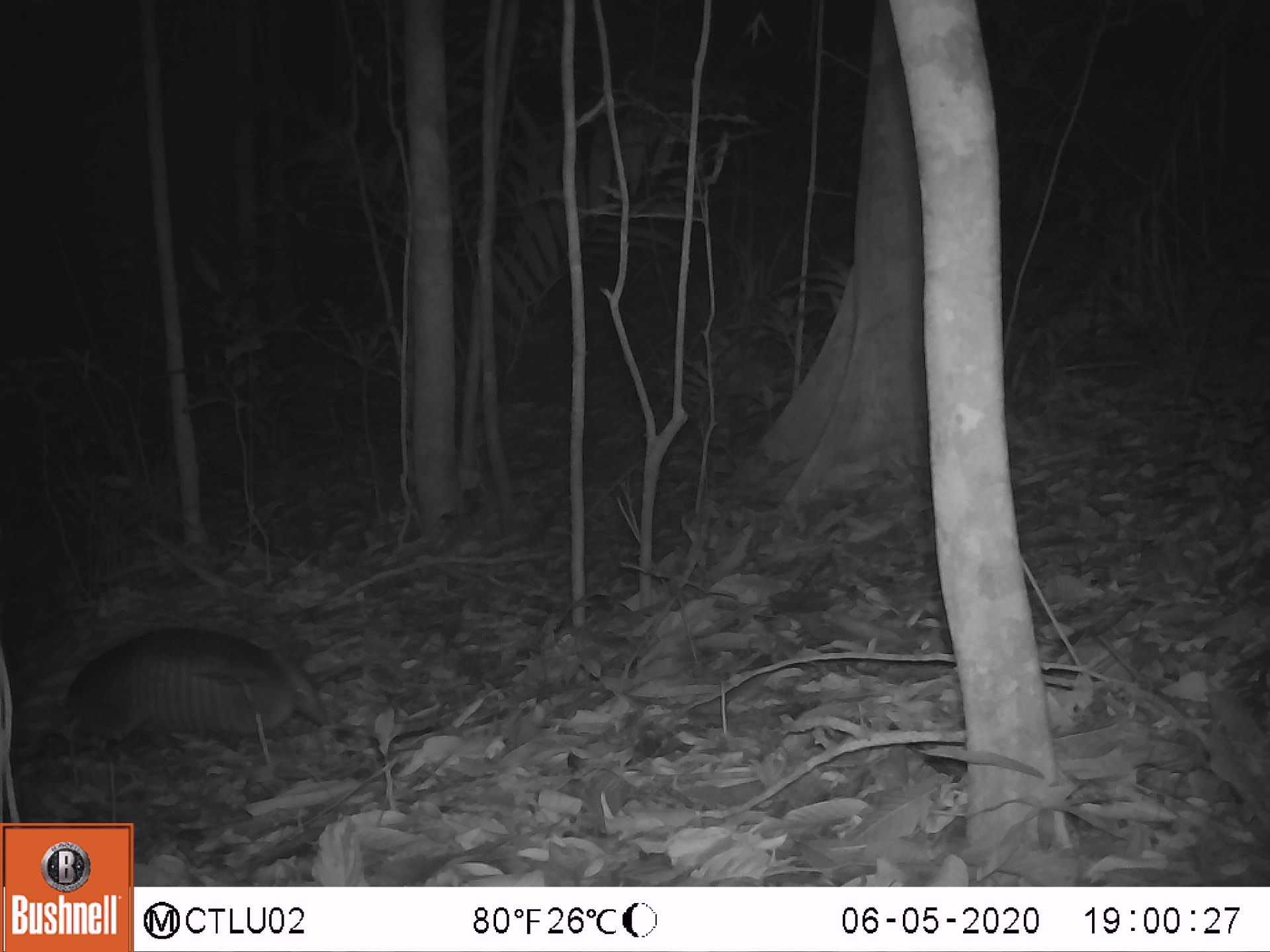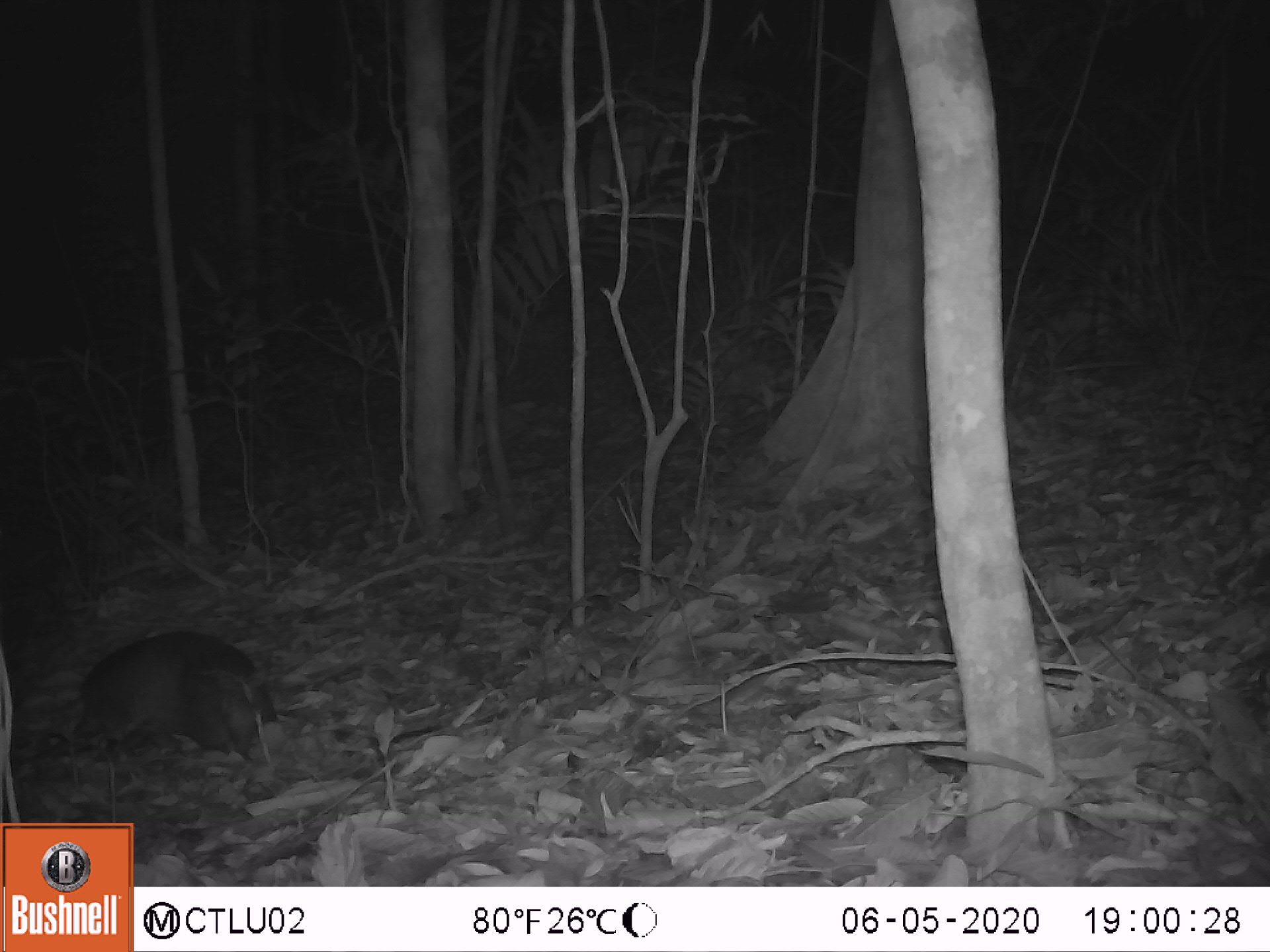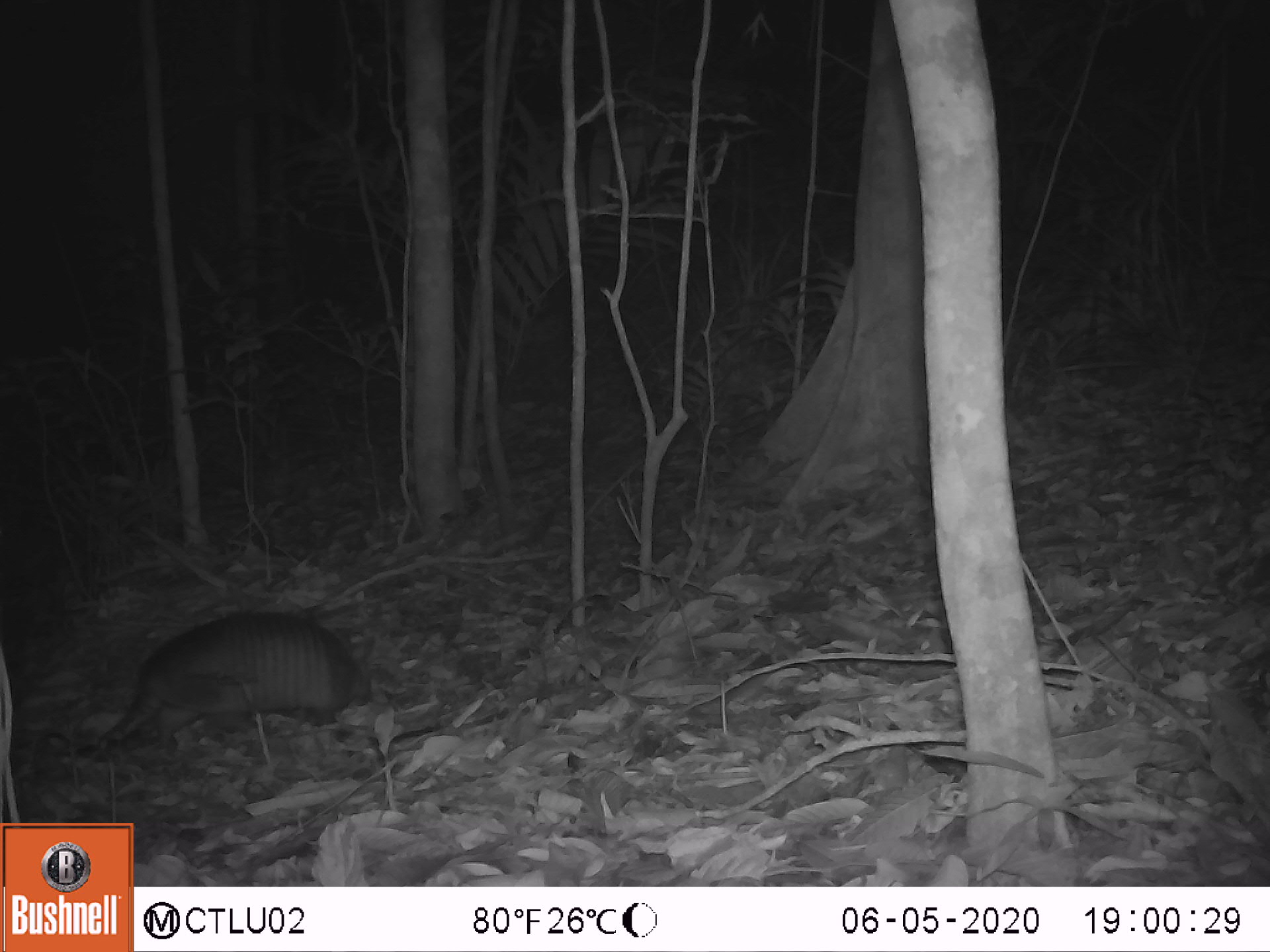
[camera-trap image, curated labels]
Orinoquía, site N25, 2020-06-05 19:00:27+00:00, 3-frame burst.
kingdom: Animalia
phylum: Chordata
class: Mammalia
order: Cingulata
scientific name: Cingulata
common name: armadillo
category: unknown armadillo